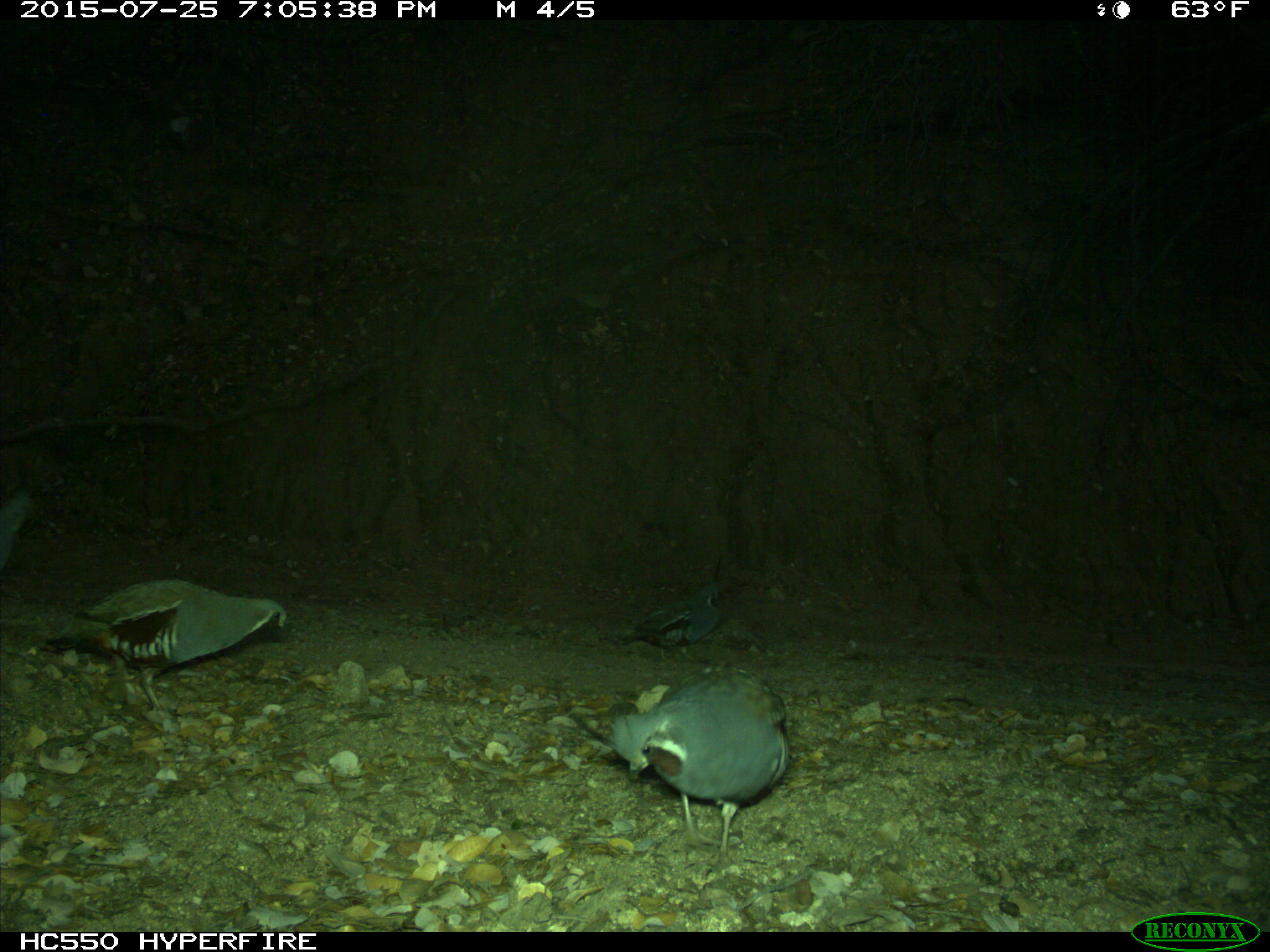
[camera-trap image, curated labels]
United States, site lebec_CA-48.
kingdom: Animalia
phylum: Chordata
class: Aves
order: Galliformes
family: Odontophoridae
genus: Callipepla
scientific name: Callipepla californica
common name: california quail